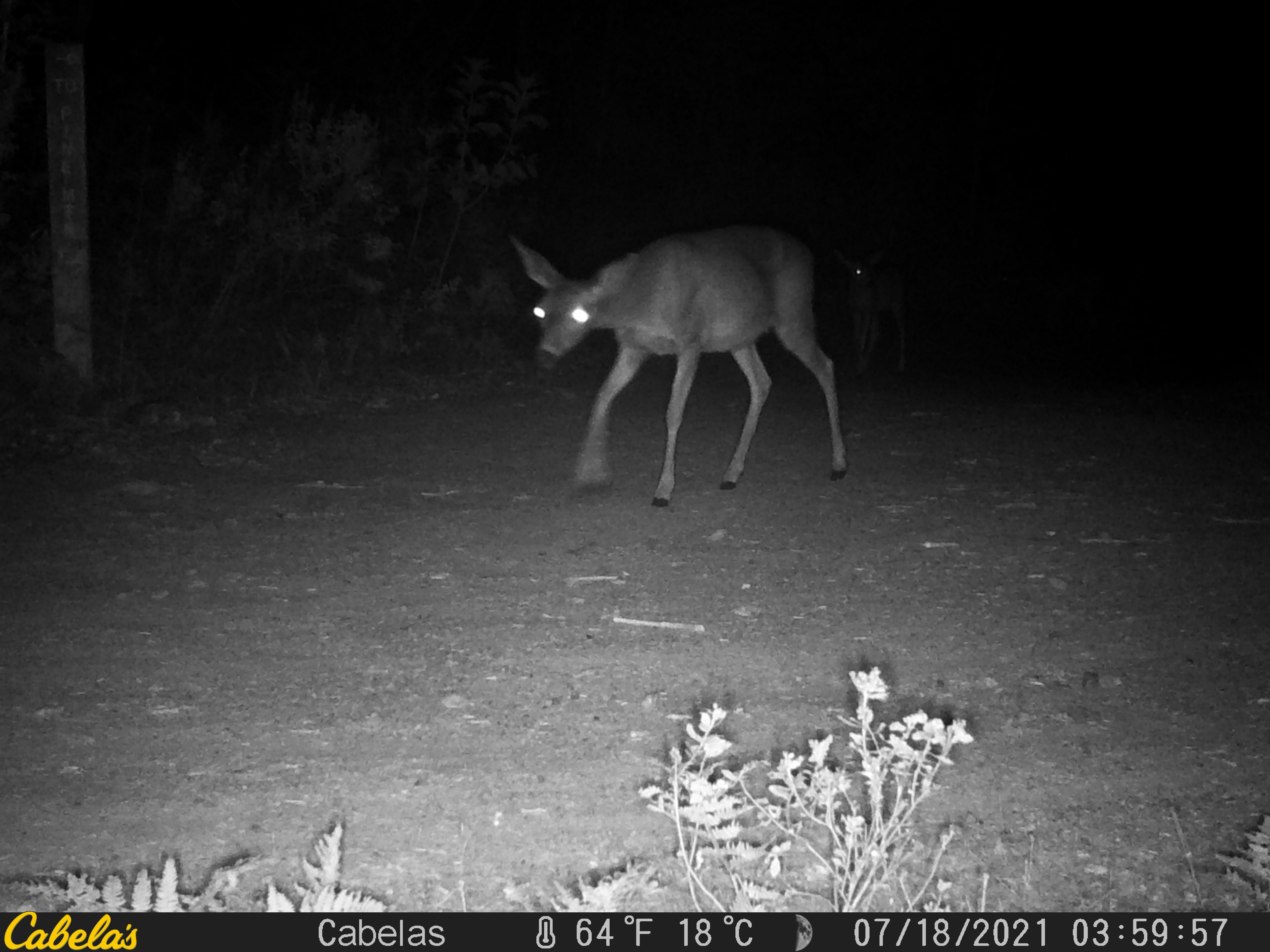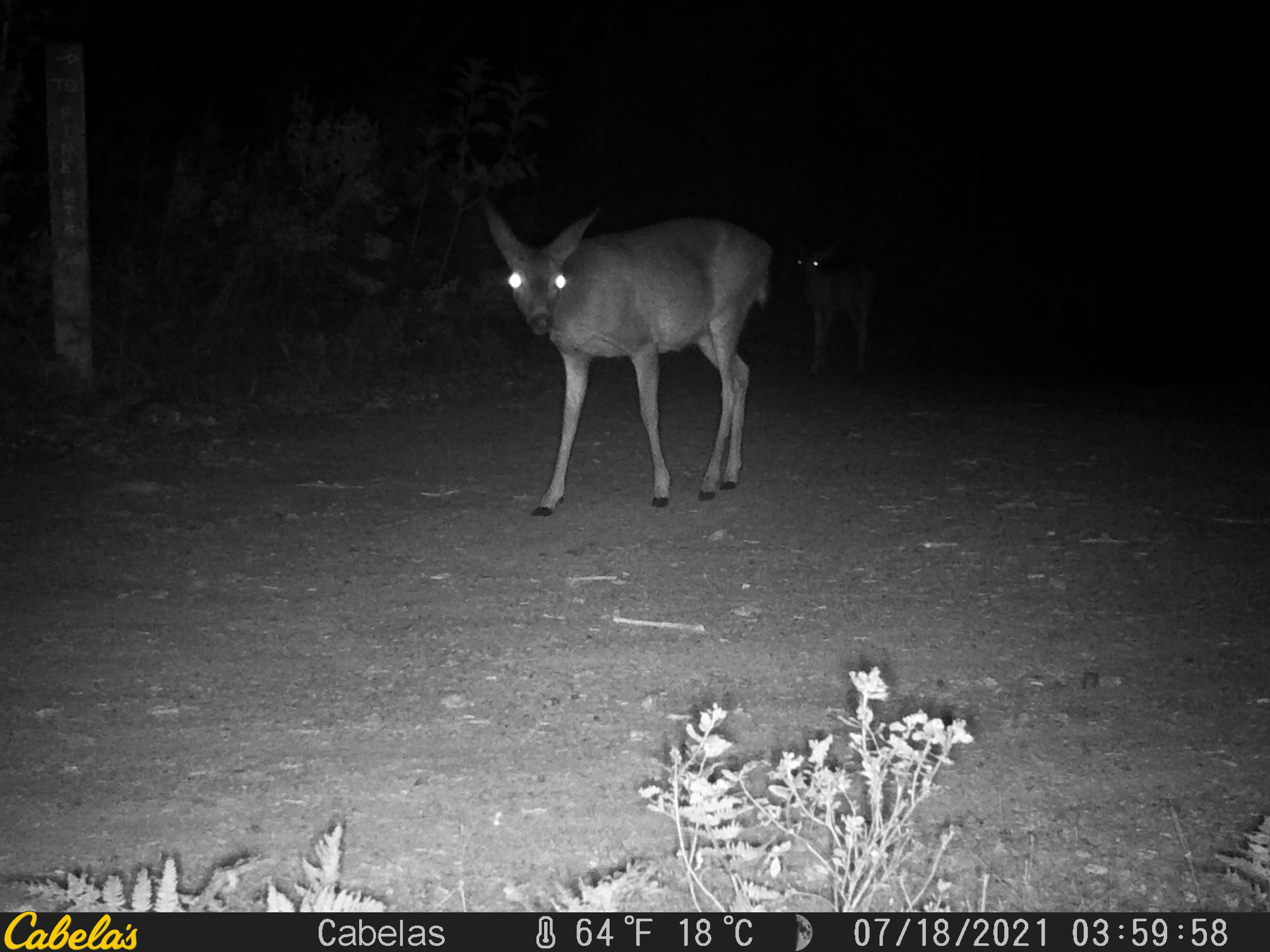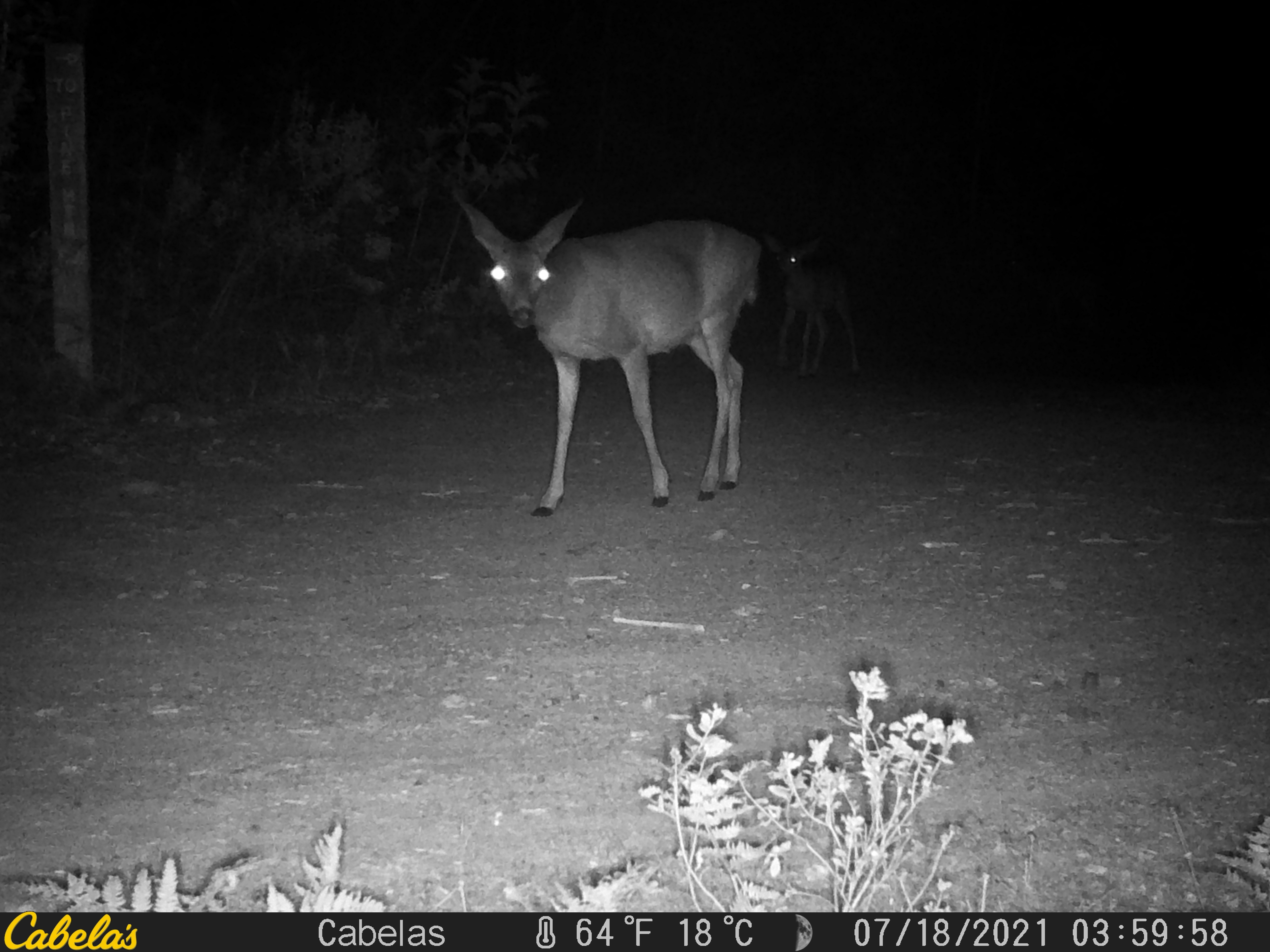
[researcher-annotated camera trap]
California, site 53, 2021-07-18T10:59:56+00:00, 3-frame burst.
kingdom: Animalia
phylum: Chordata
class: Mammalia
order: Artiodactyla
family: Cervidae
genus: Odocoileus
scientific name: Odocoileus hemionus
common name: mule deer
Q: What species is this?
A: Mule deer (Odocoileus hemionus).